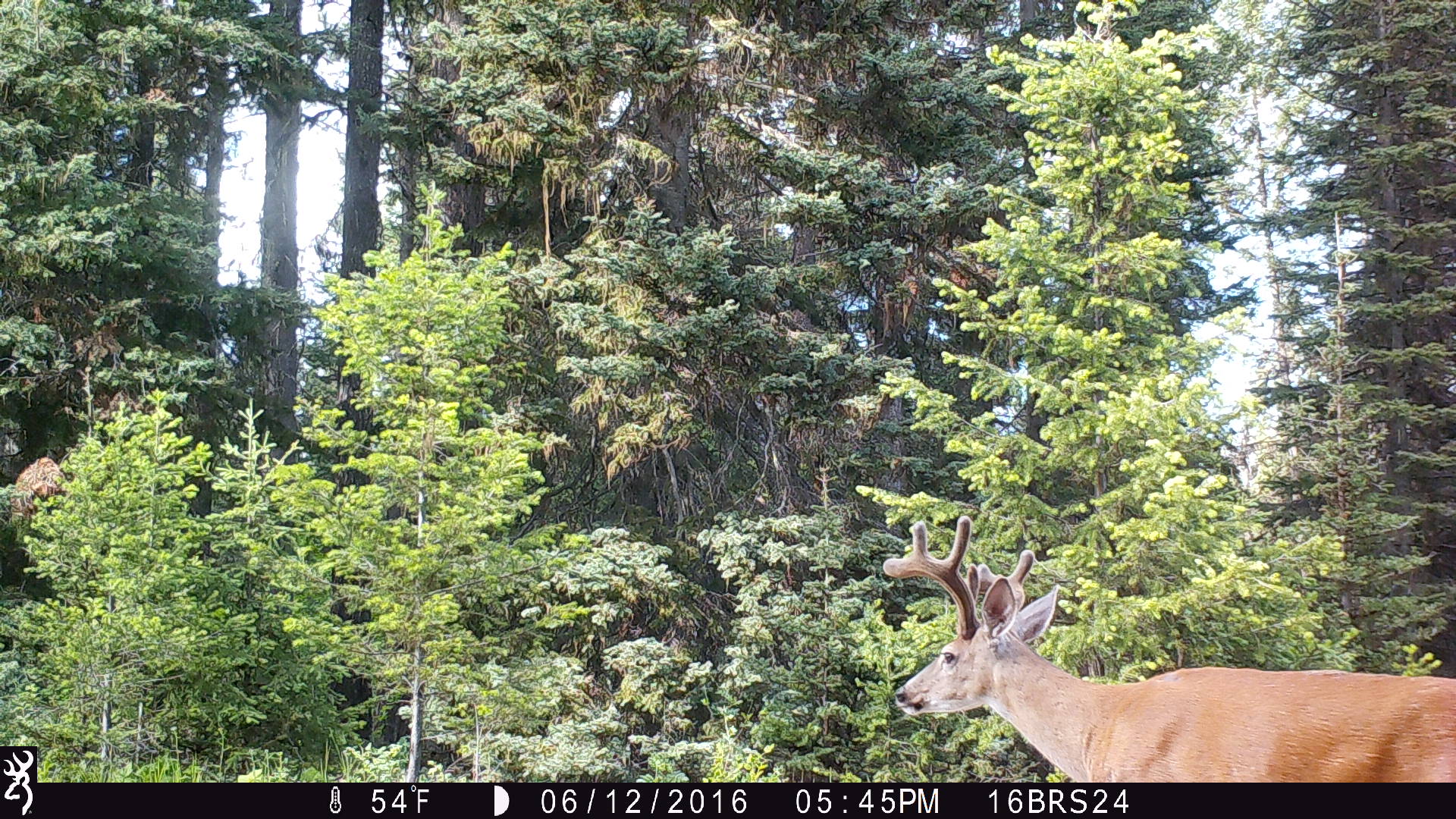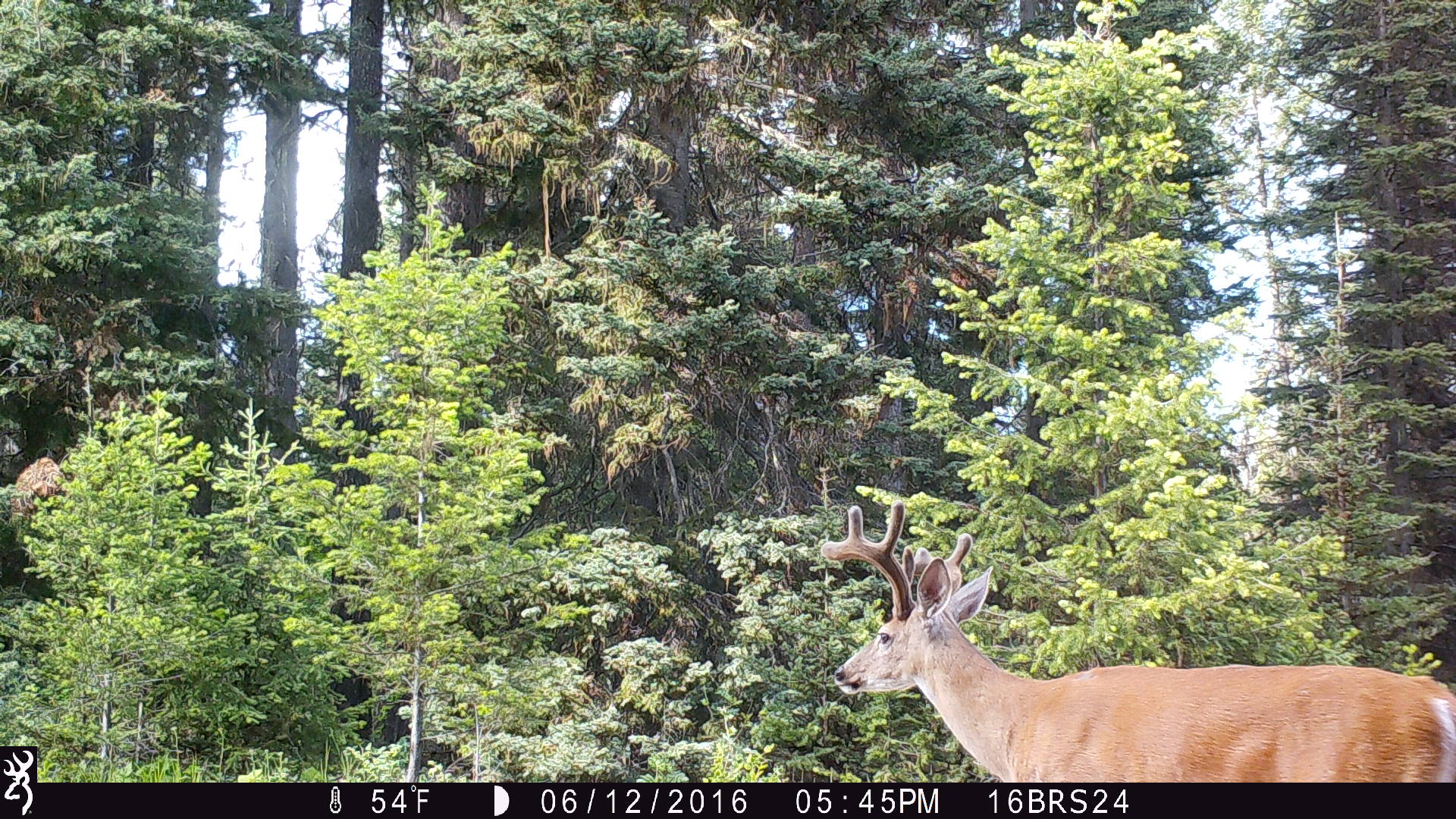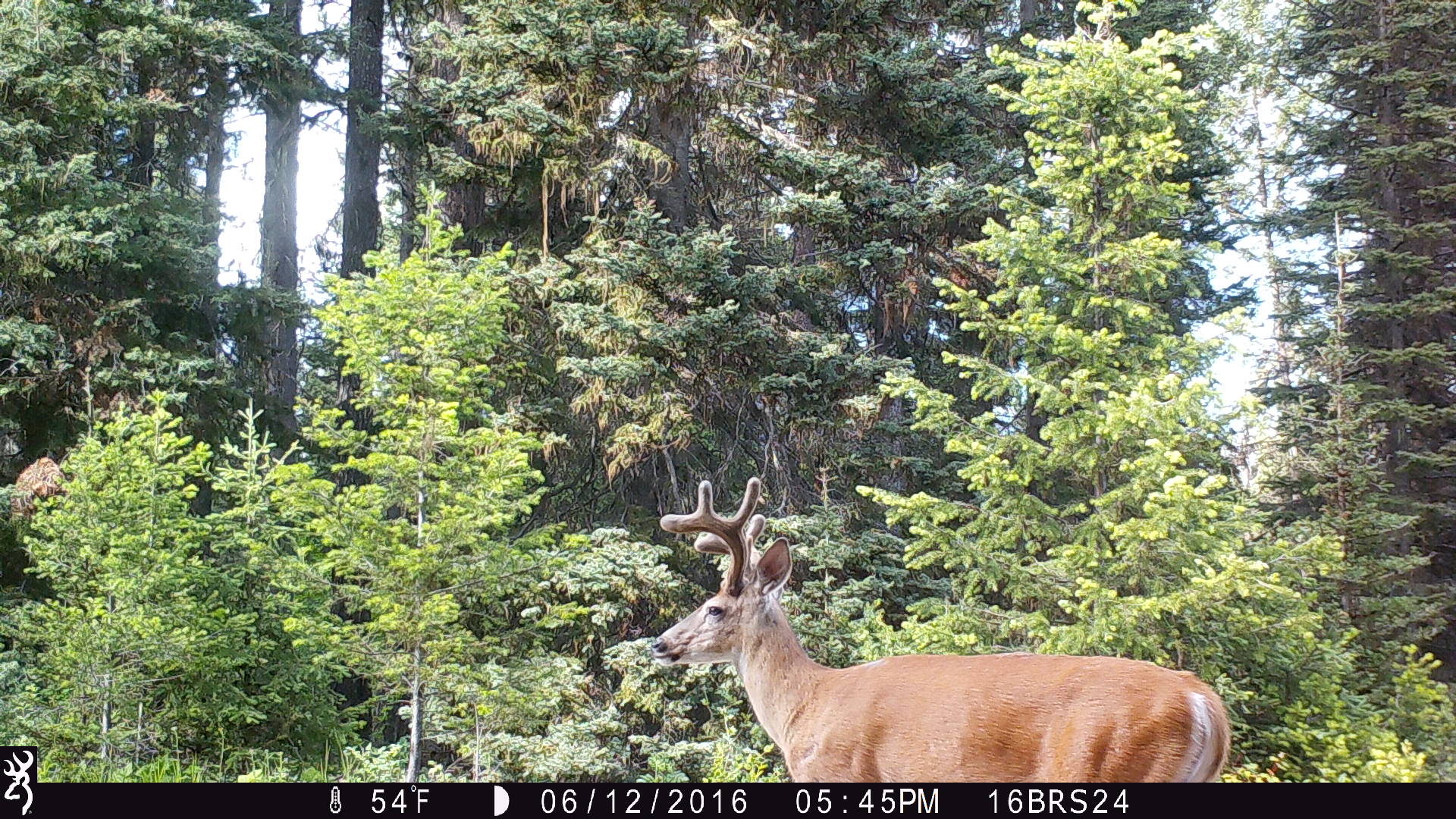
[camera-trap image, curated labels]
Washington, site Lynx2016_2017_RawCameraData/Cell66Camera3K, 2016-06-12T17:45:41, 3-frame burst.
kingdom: Animalia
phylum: Chordata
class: Mammalia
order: Artiodactyla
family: Cervidae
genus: Odocoileus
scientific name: Odocoileus virginianus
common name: white-tailed deer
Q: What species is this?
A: Odocoileus virginianus (white-tailed deer).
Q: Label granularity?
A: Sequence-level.